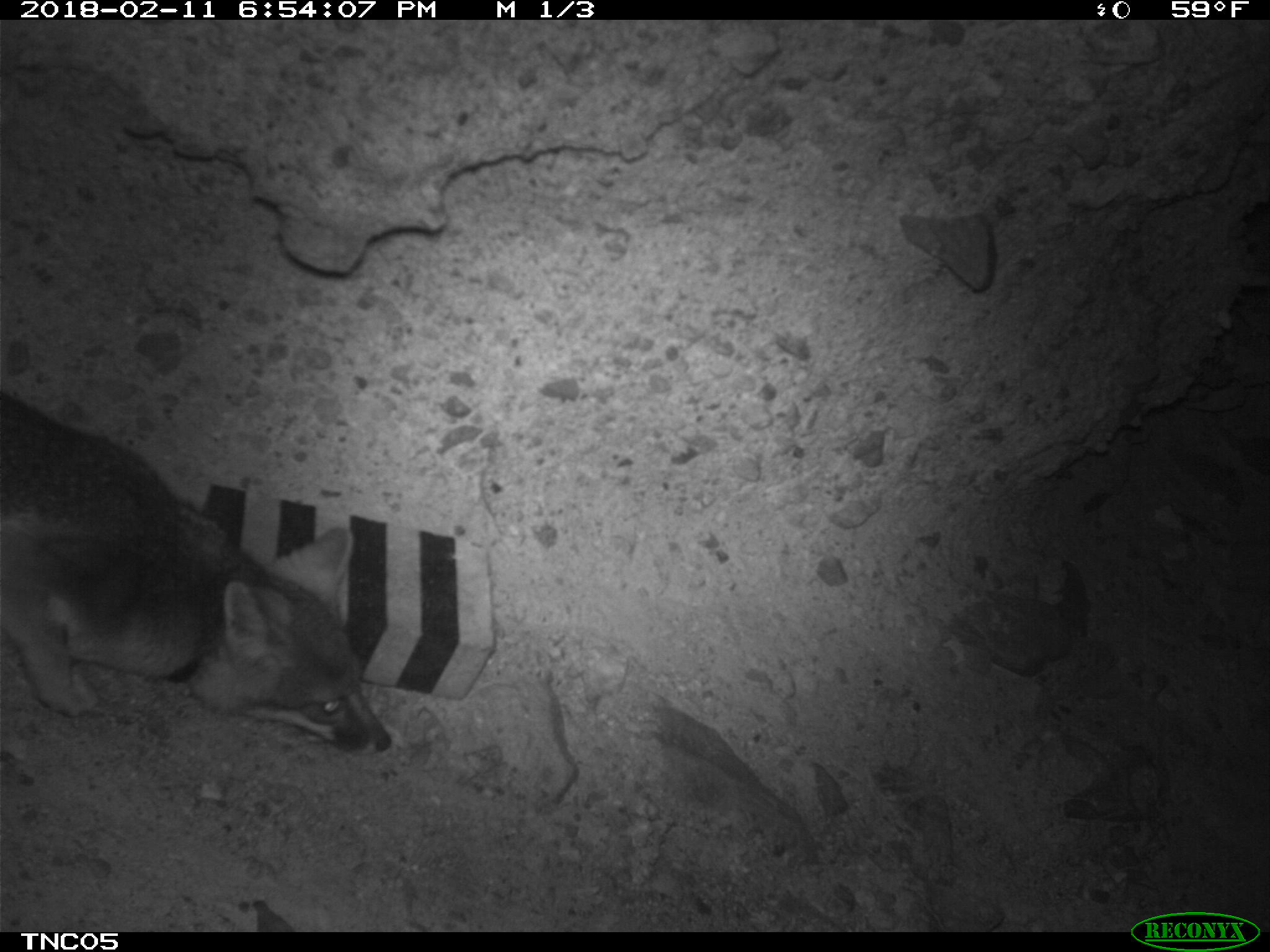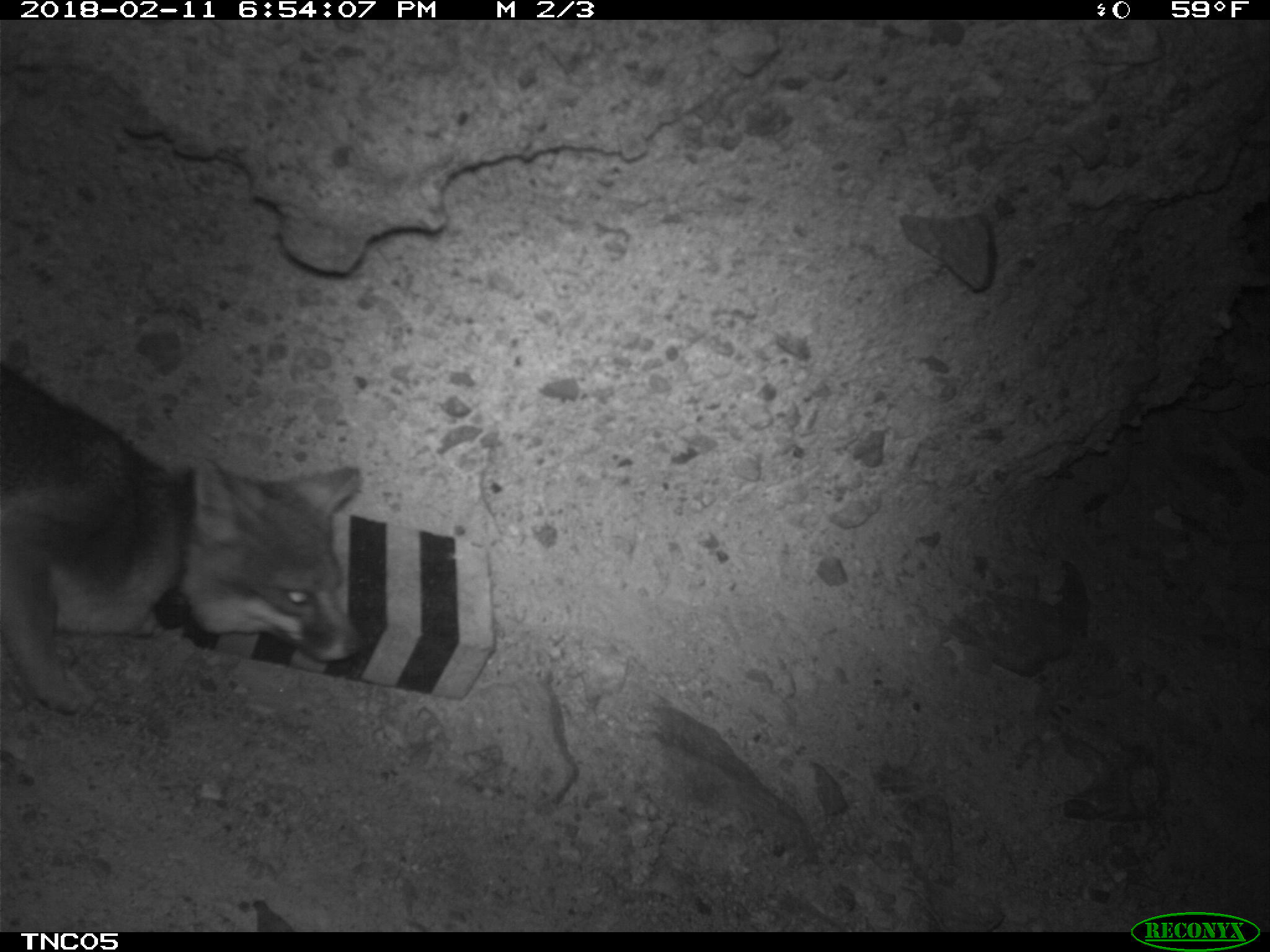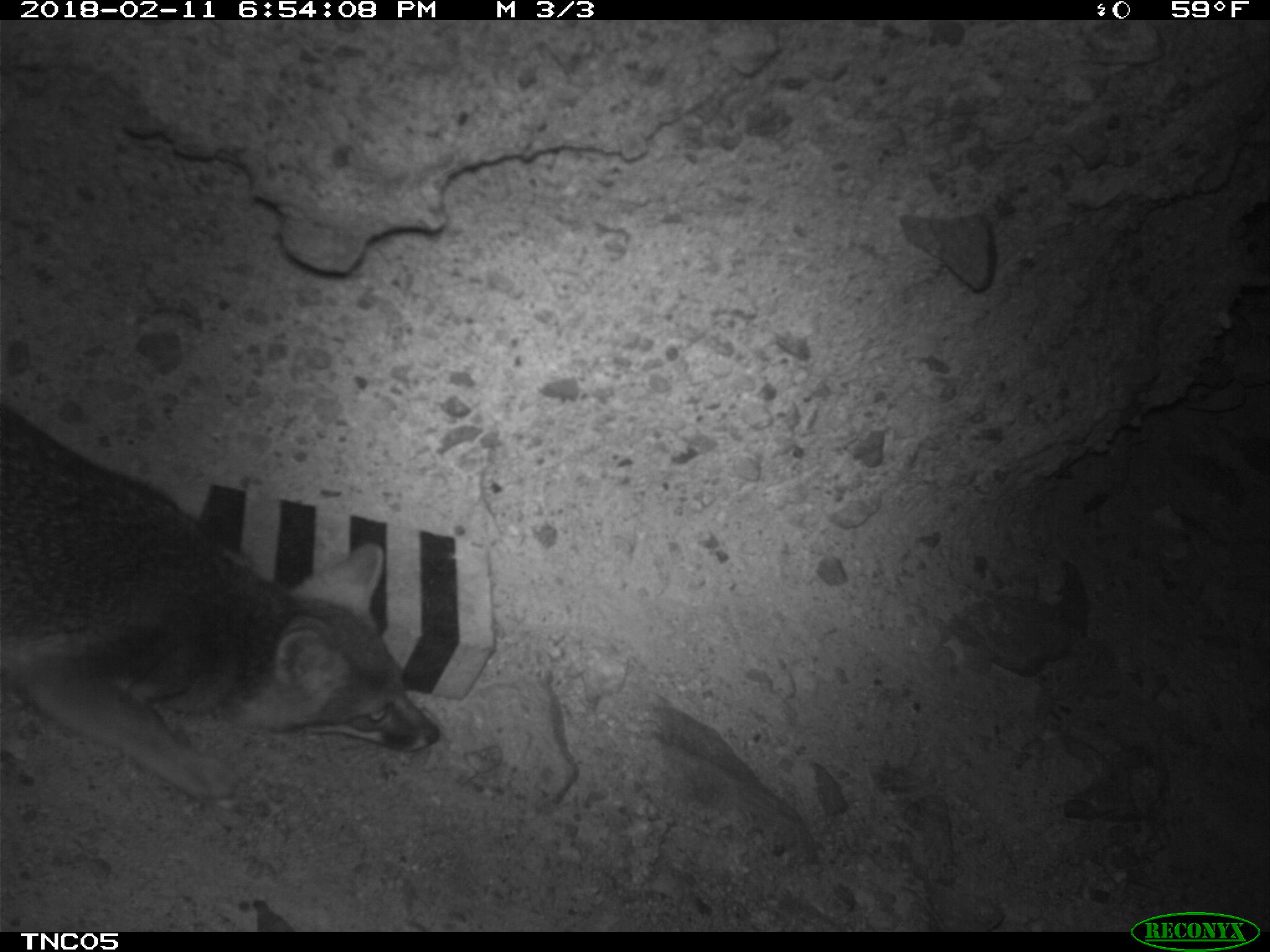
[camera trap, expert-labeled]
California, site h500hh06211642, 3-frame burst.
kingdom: Animalia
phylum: Chordata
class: Mammalia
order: Carnivora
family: Canidae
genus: Urocyon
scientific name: Urocyon littoralis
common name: island fox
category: fox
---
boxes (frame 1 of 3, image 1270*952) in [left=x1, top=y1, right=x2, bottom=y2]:
fox: [left=0, top=387, right=389, bottom=756]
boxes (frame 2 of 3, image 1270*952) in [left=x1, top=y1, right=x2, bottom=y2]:
fox: [left=0, top=360, right=362, bottom=716]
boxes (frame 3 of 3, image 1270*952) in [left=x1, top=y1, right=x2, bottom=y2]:
fox: [left=0, top=400, right=440, bottom=800]